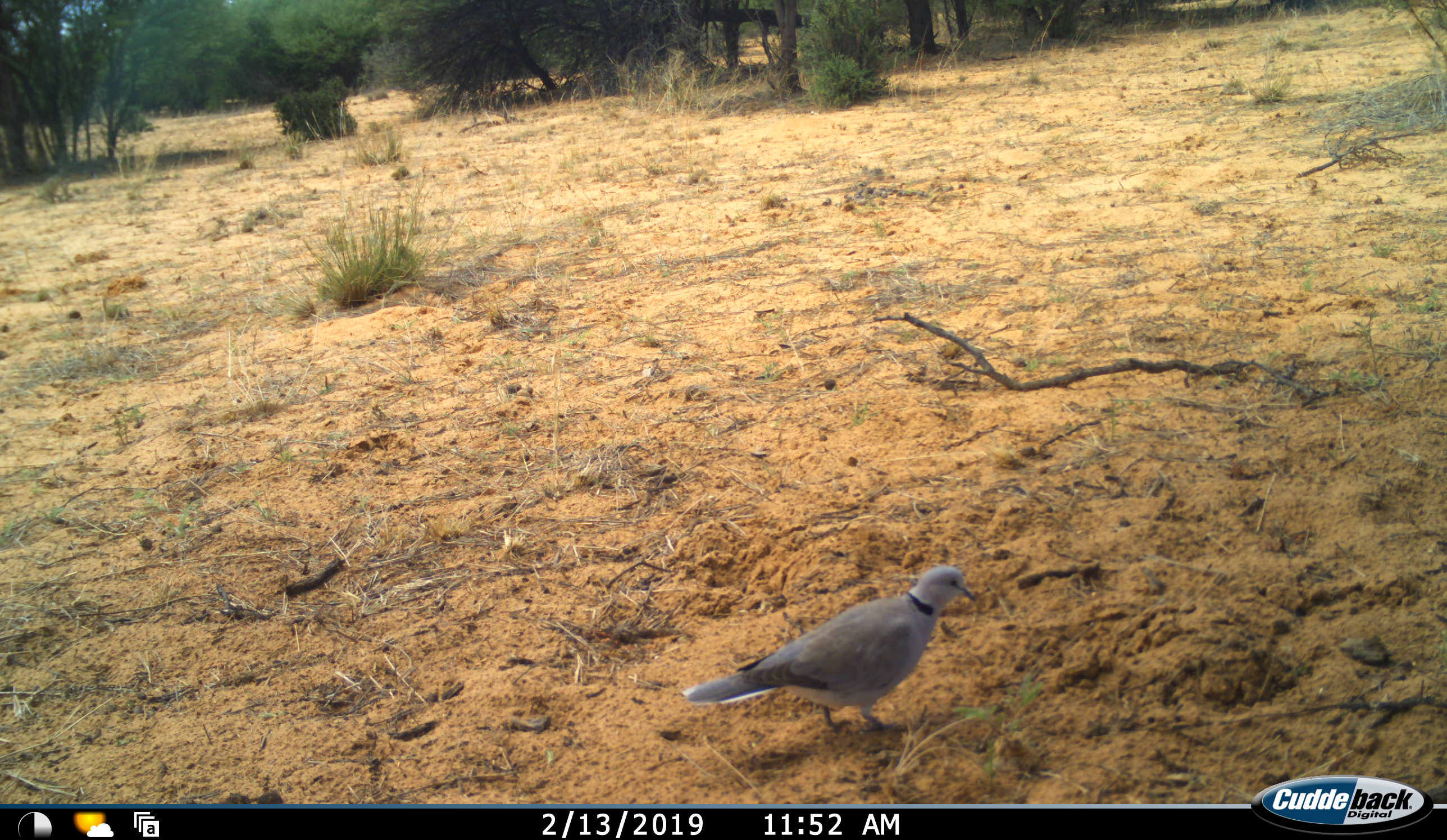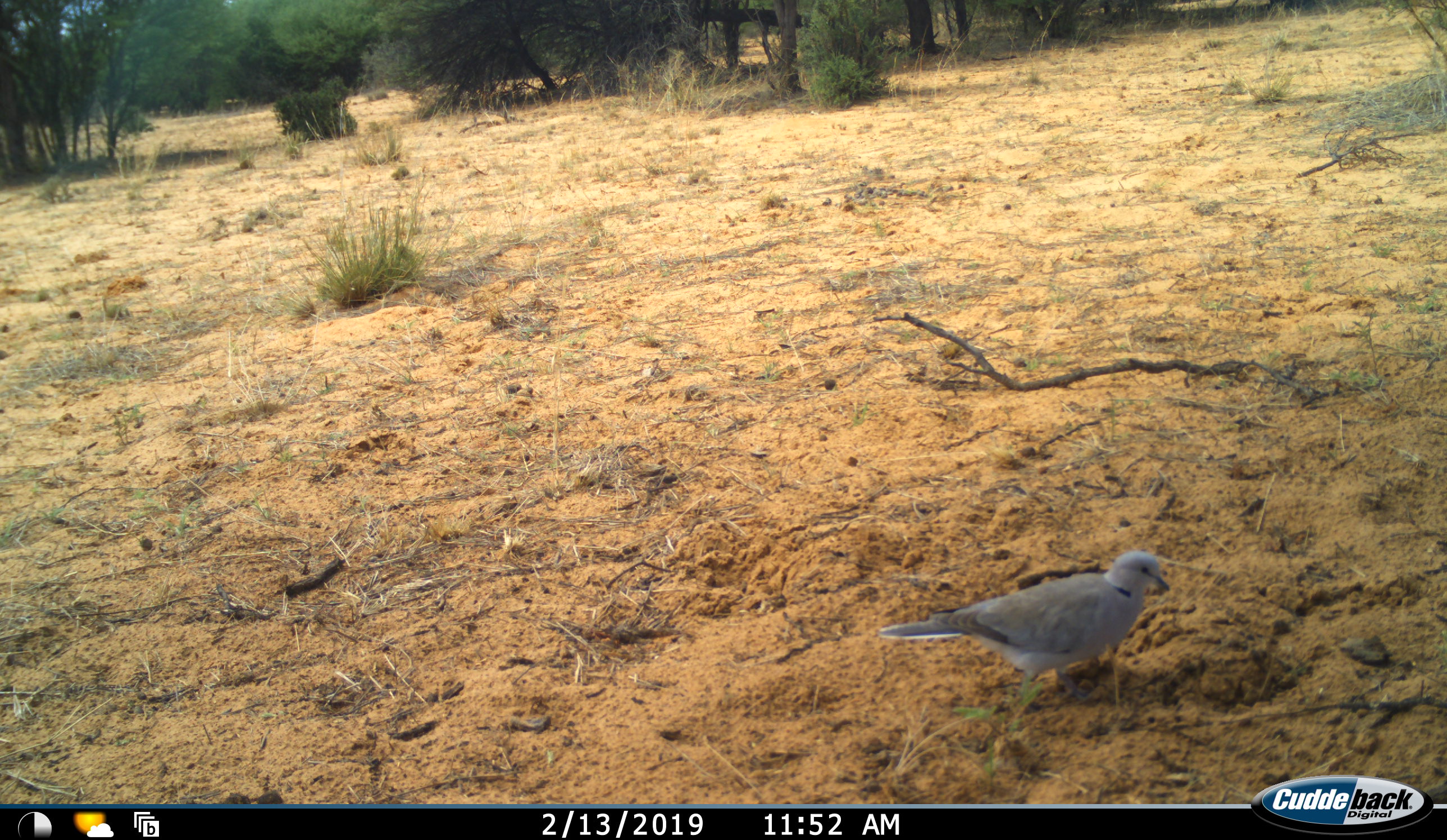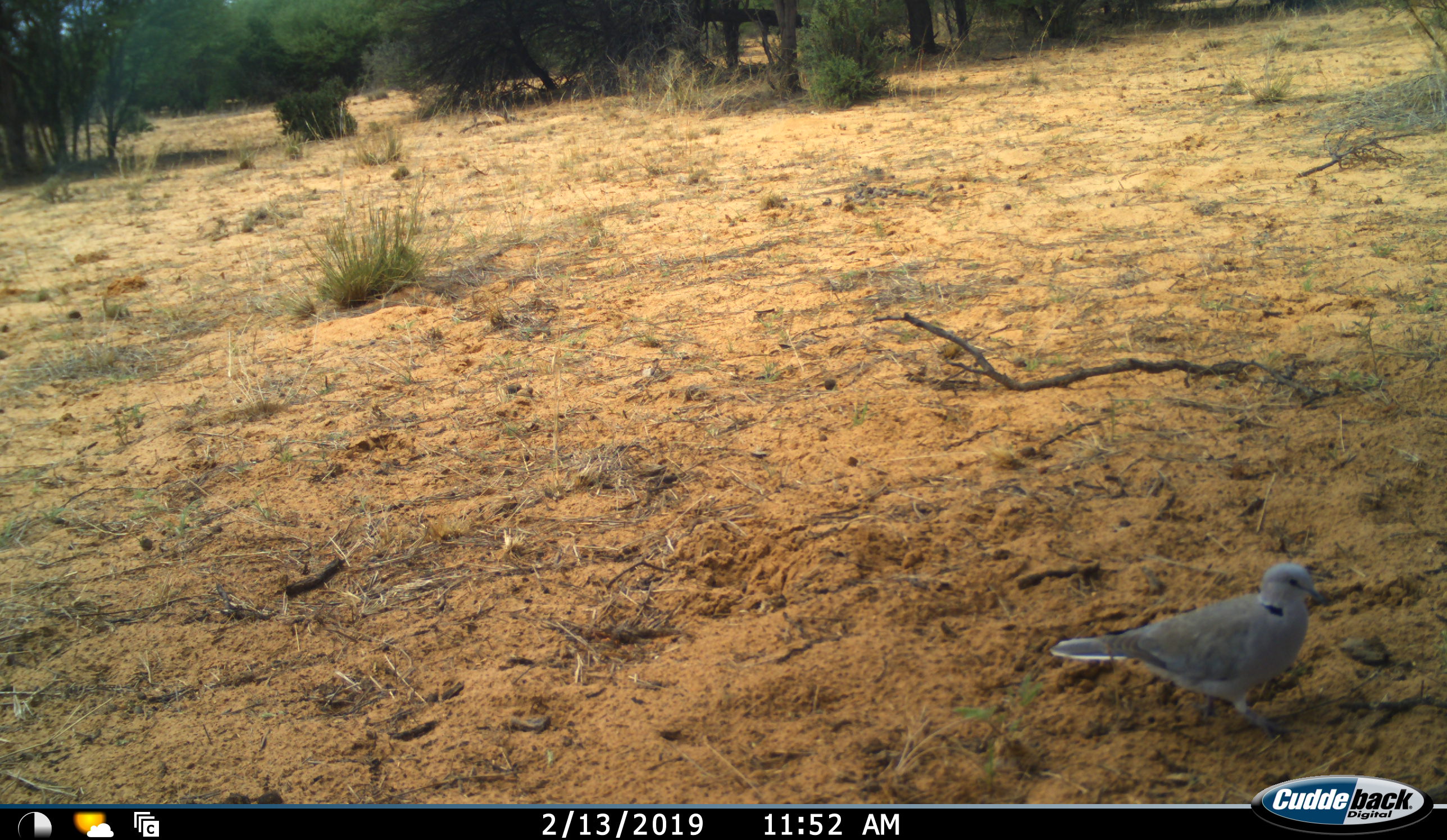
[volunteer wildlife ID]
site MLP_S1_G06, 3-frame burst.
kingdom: Animalia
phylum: Chordata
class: Aves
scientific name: Aves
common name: bird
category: birdother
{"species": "birdother (bird) (Aves)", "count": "1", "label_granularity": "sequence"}